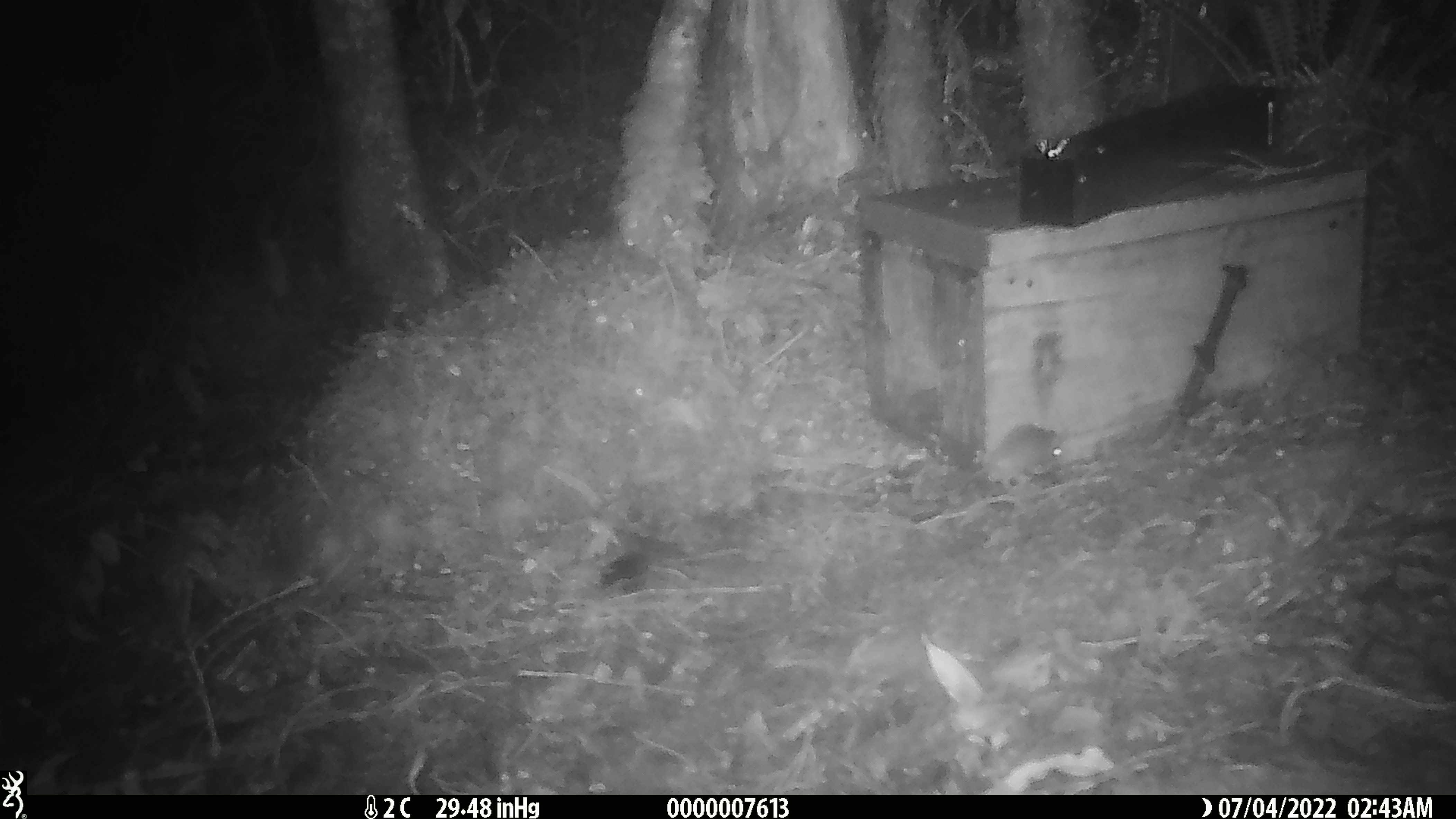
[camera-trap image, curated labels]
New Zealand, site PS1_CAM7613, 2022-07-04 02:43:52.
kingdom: Animalia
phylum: Chordata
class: Mammalia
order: Rodentia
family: Muridae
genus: Mus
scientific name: Mus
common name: mouse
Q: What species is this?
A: Mouse (Mus).